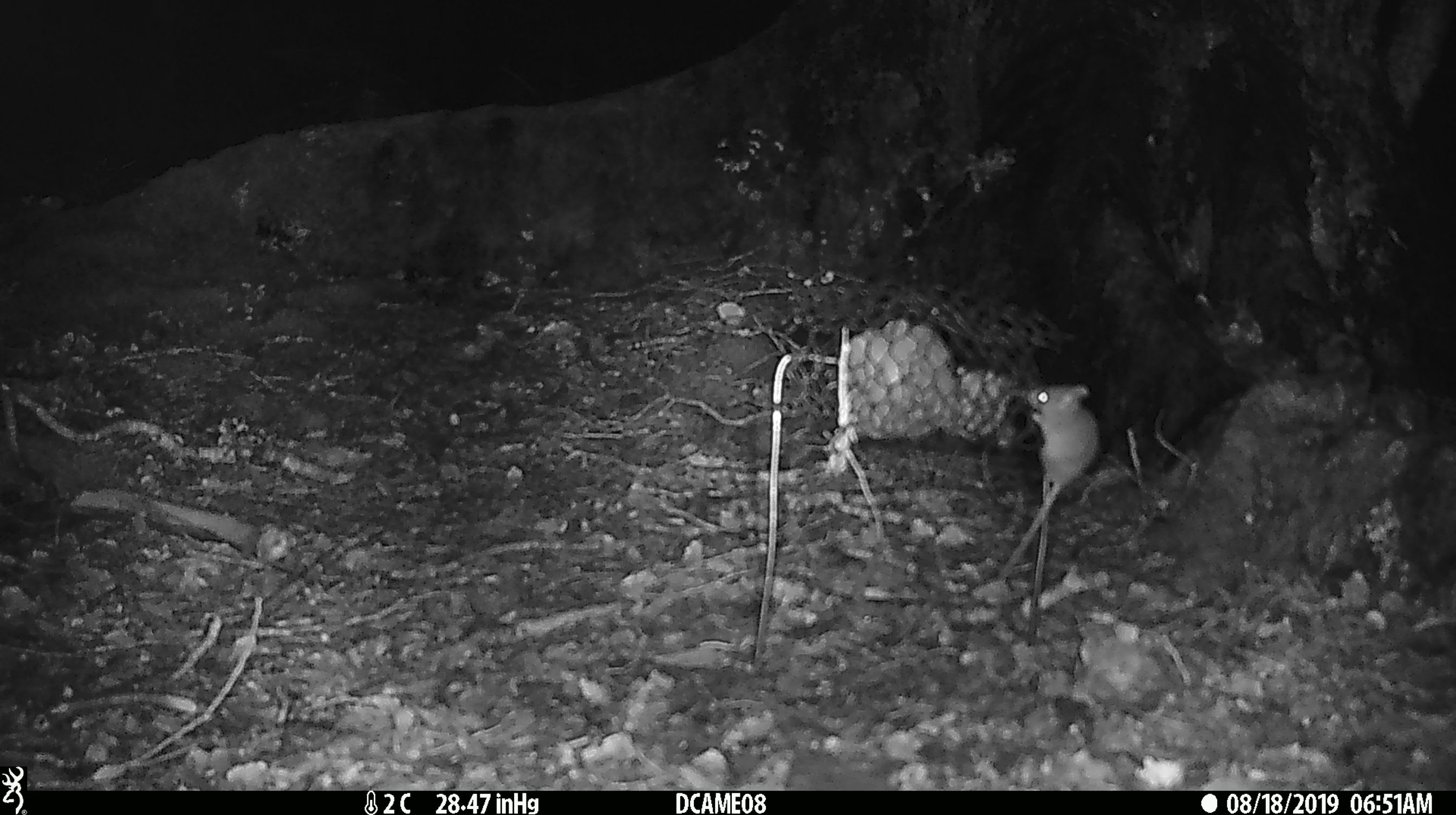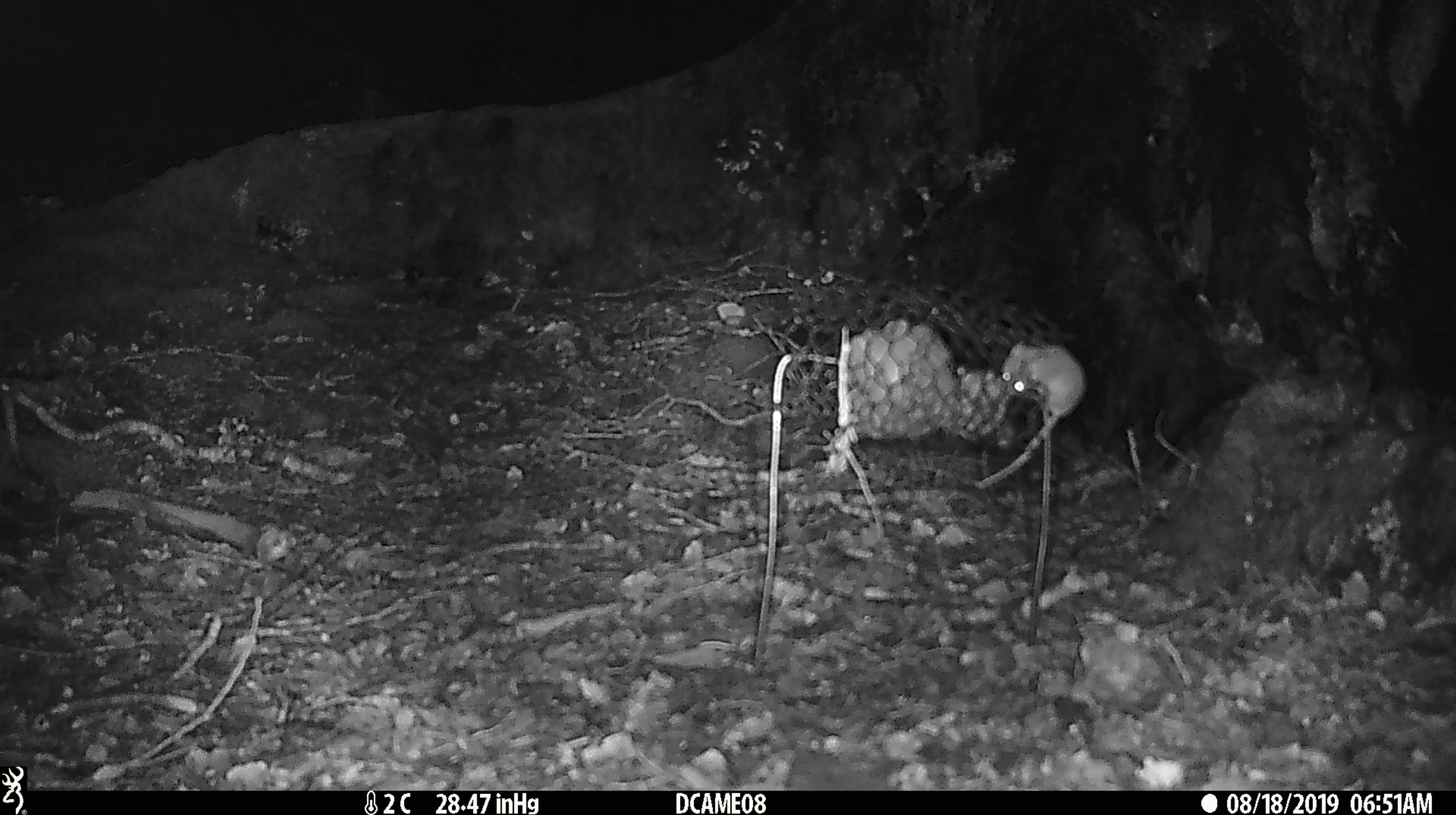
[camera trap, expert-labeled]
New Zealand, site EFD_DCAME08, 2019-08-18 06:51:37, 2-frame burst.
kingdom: Animalia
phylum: Chordata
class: Mammalia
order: Rodentia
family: Muridae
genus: Mus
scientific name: Mus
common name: mouse